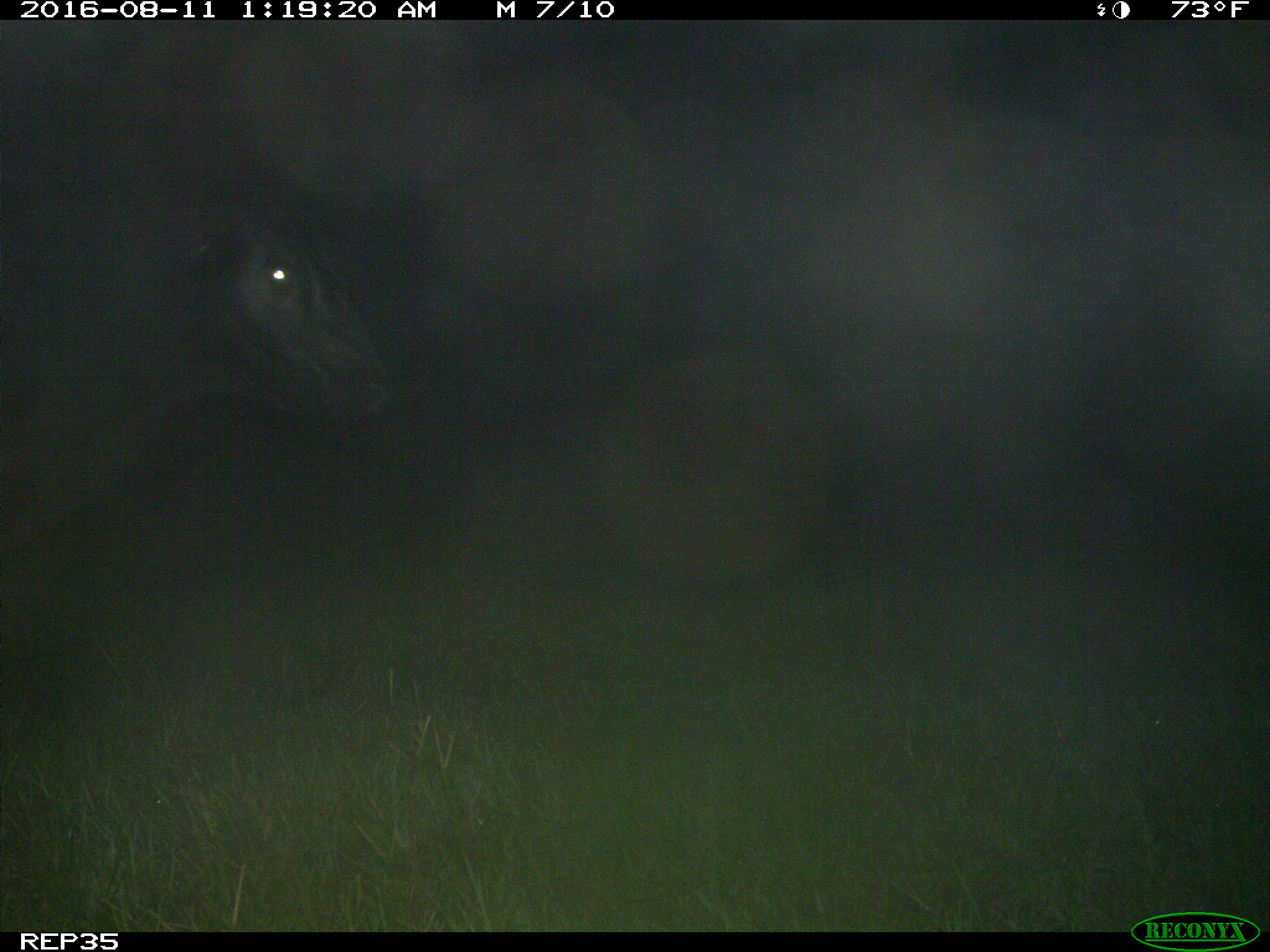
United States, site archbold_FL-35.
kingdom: Animalia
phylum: Chordata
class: Mammalia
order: Artiodactyla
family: Bovidae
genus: Bos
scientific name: Bos taurus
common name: domestic cow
Bos taurus (domestic cow).